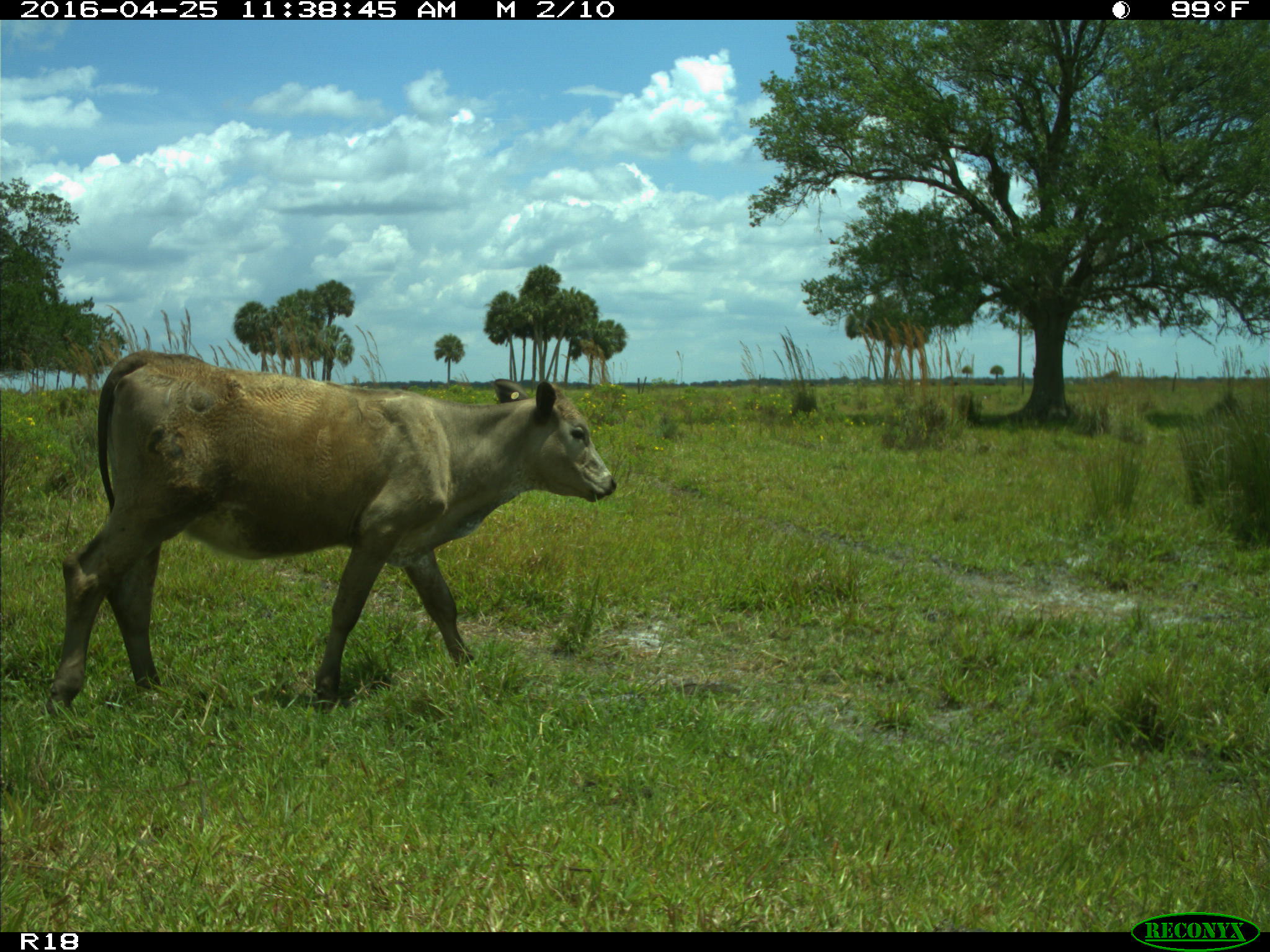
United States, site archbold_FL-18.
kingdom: Animalia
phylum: Chordata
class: Mammalia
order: Artiodactyla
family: Bovidae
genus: Bos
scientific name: Bos taurus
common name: domestic cow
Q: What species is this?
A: Bos taurus (domestic cow).